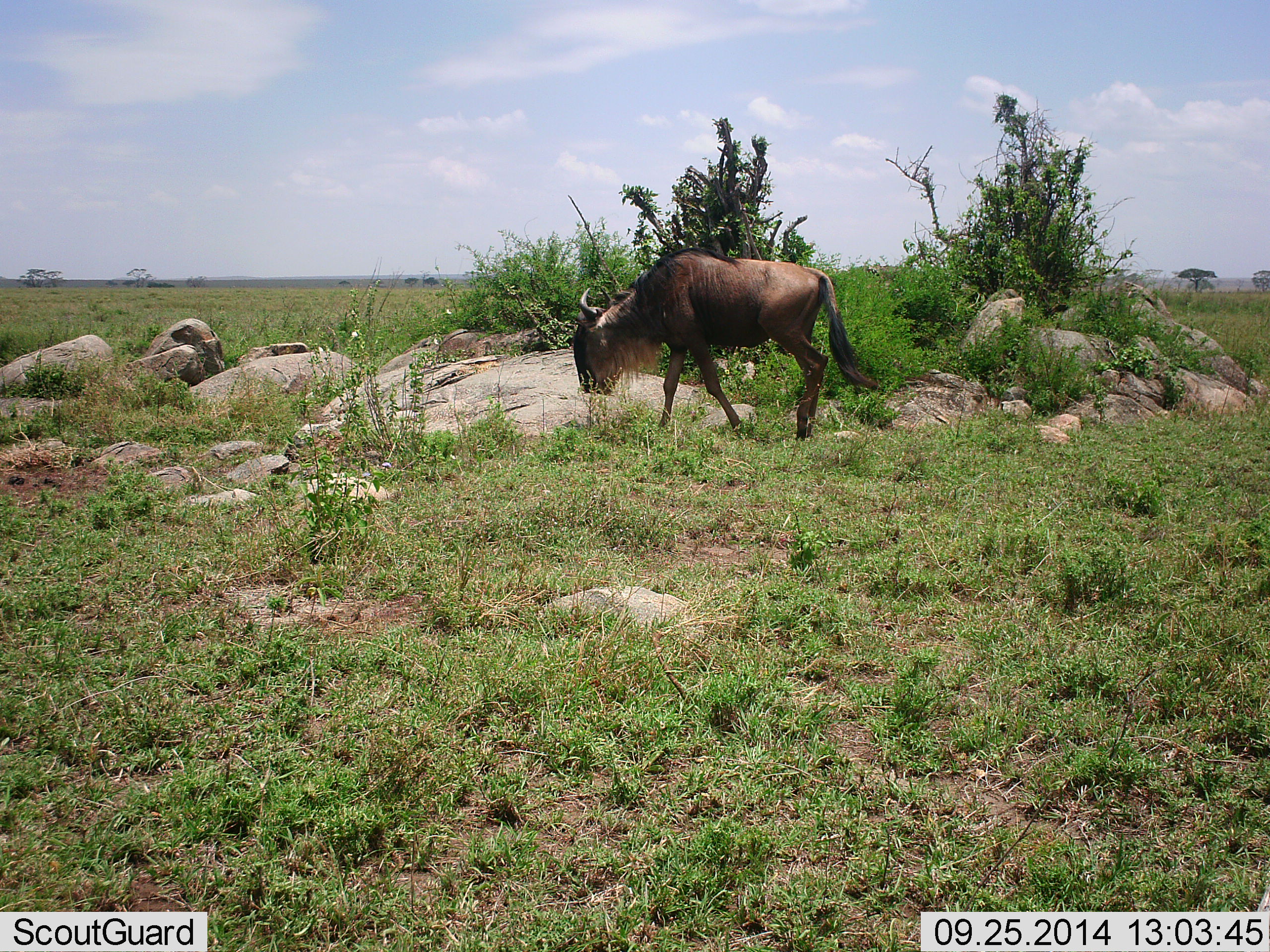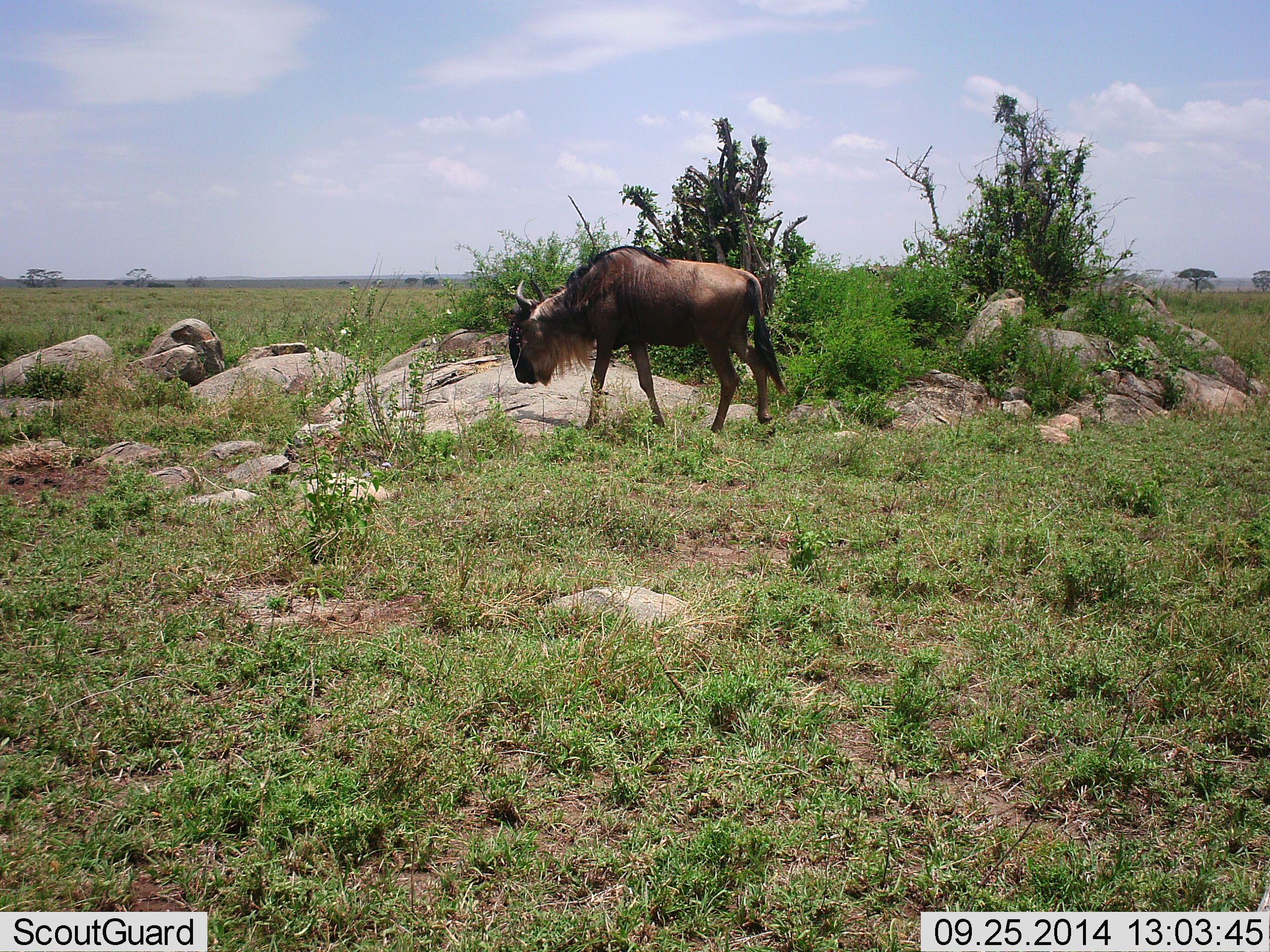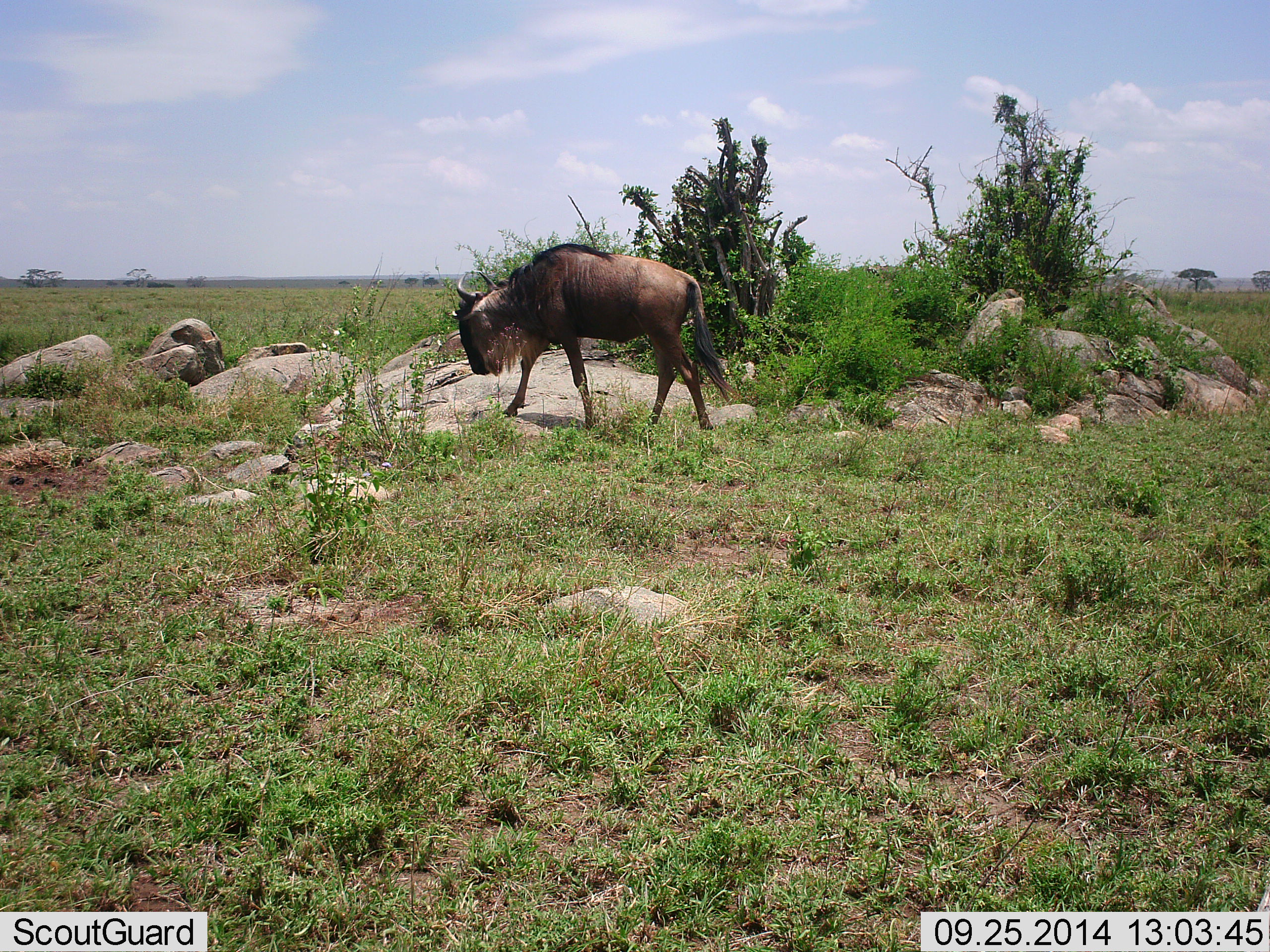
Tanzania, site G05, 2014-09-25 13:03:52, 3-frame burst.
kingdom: Animalia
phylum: Chordata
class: Mammalia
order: Artiodactyla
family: Bovidae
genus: Connochaetes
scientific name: Connochaetes taurinus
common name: blue wildebeest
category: wildebeest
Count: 1.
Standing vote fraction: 10%.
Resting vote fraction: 0%.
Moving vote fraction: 90%.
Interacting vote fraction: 0%.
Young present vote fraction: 0%.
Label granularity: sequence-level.